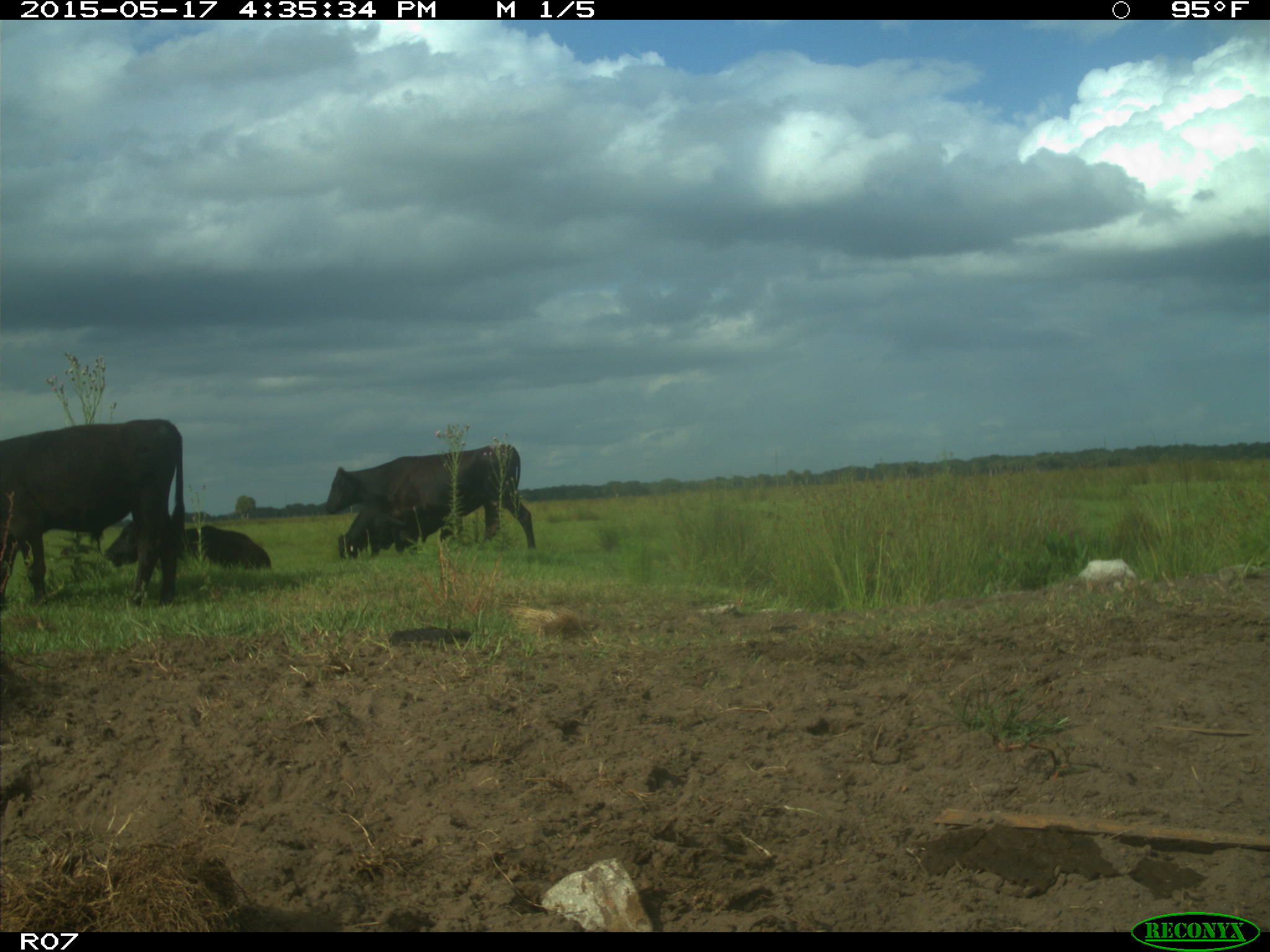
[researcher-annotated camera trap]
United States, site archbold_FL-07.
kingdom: Animalia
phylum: Chordata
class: Mammalia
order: Artiodactyla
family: Bovidae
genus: Bos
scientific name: Bos taurus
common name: domestic cow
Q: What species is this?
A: Bos taurus (domestic cow).